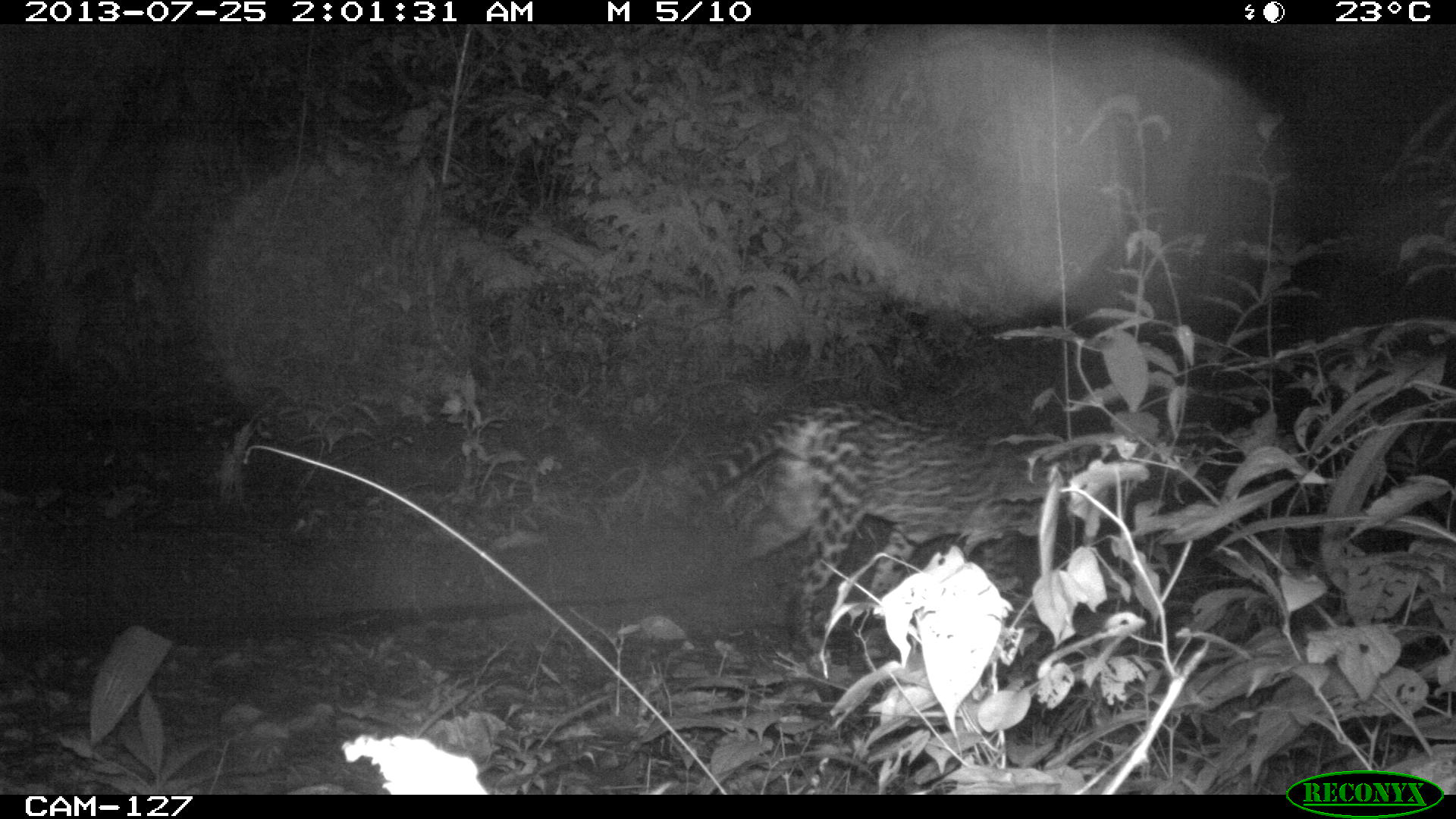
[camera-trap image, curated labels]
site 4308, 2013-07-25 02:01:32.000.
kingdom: Animalia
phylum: Chordata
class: Mammalia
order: Carnivora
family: Felidae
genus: Leopardus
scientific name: Leopardus pardalis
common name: ocelot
Leopardus pardalis (ocelot), count 1.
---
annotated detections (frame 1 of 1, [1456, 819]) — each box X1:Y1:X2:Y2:
leopardus pardalis: 633:397:1079:658